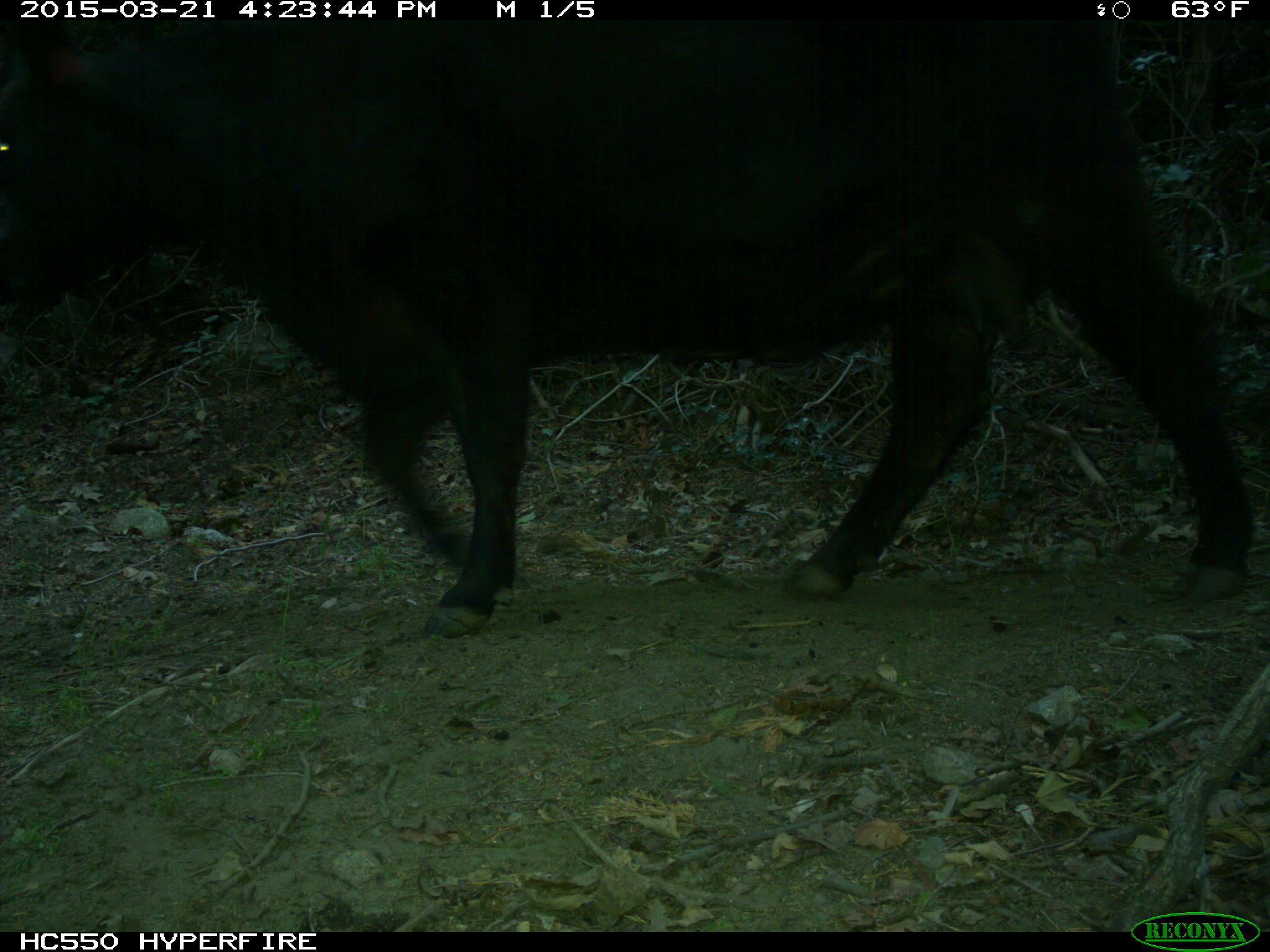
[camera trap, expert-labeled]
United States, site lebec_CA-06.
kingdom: Animalia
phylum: Chordata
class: Mammalia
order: Artiodactyla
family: Bovidae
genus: Bos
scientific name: Bos taurus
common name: domestic cow